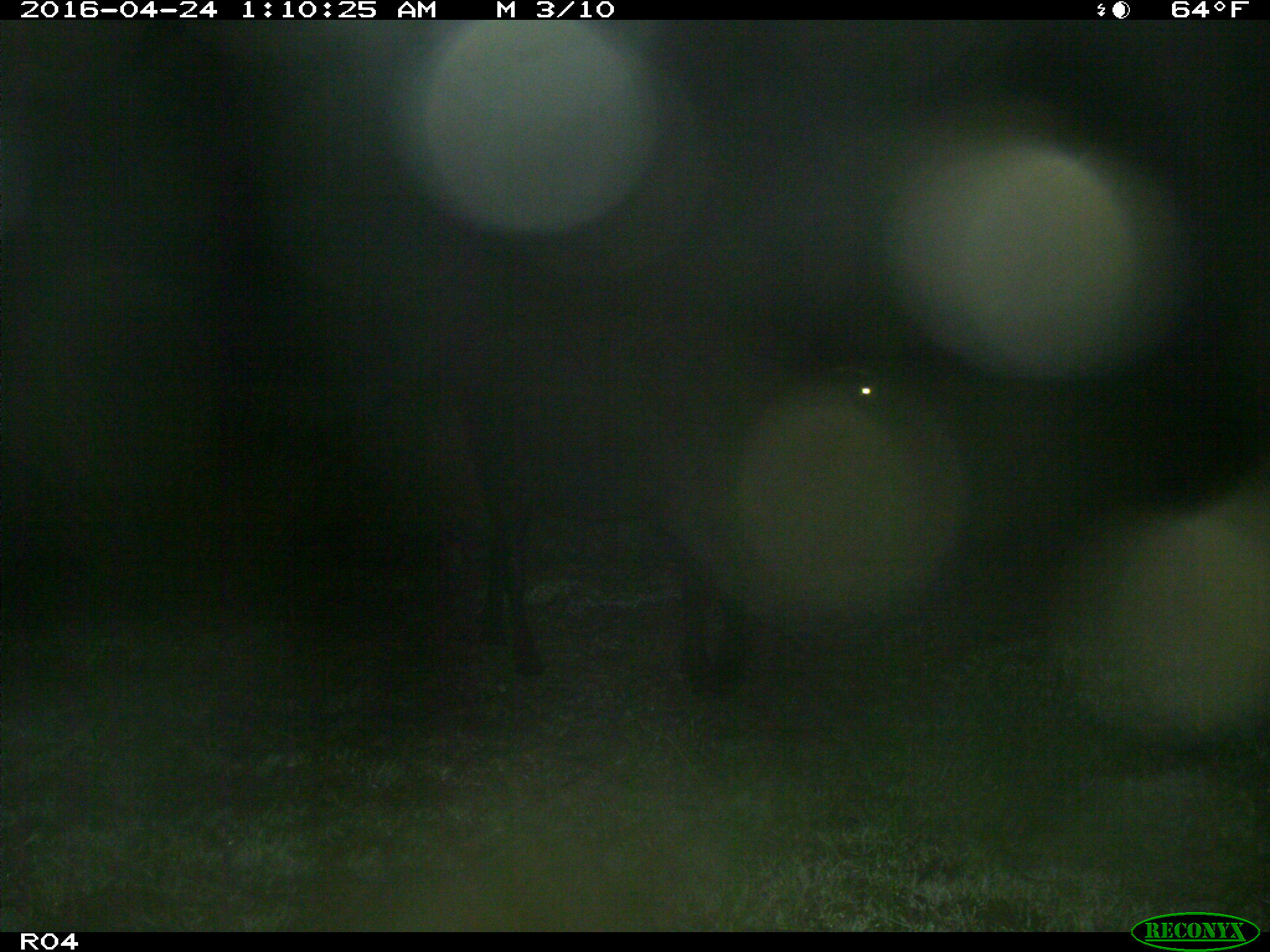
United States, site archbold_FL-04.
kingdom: Animalia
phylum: Chordata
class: Mammalia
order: Artiodactyla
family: Bovidae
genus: Bos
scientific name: Bos taurus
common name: domestic cow